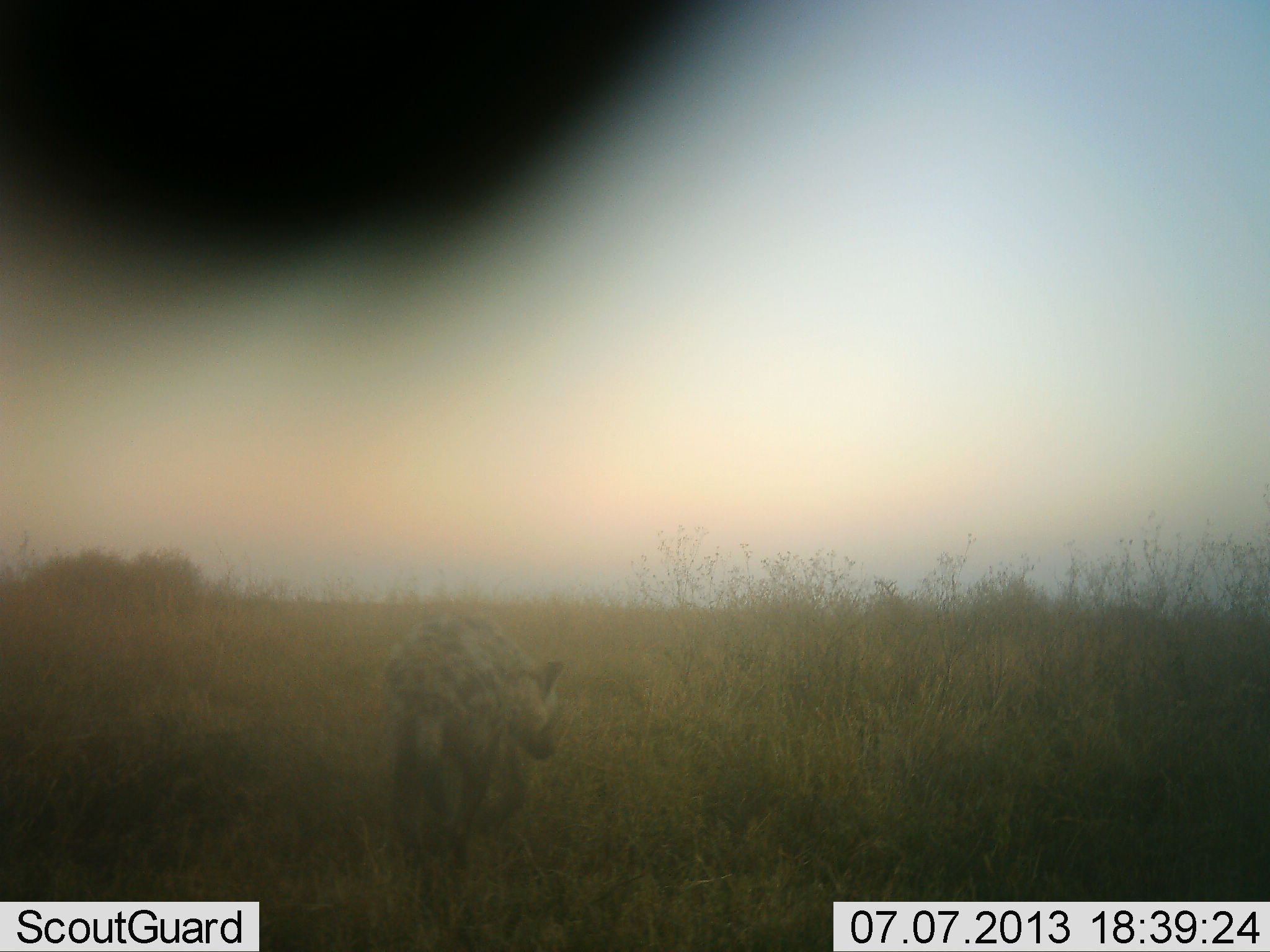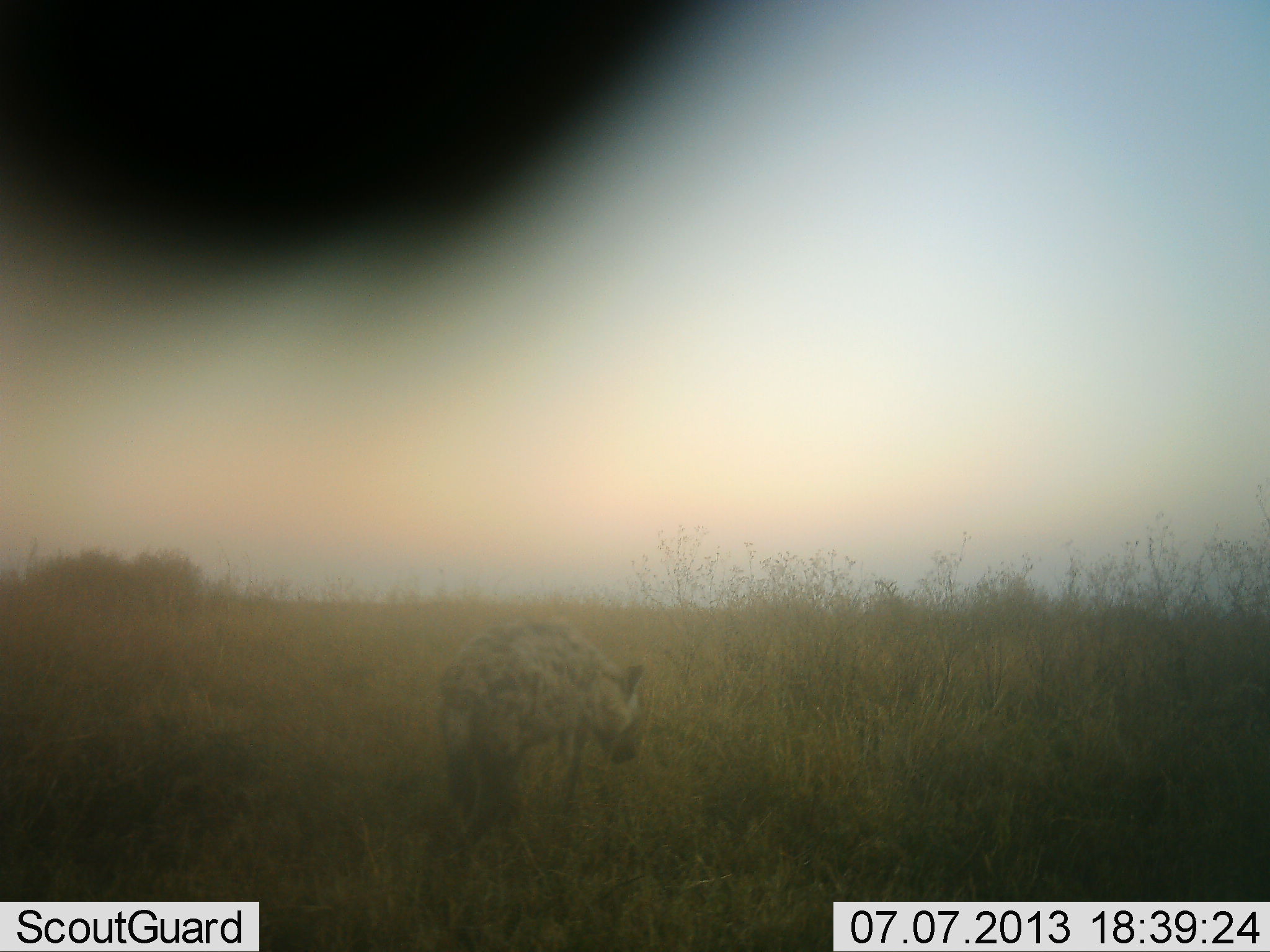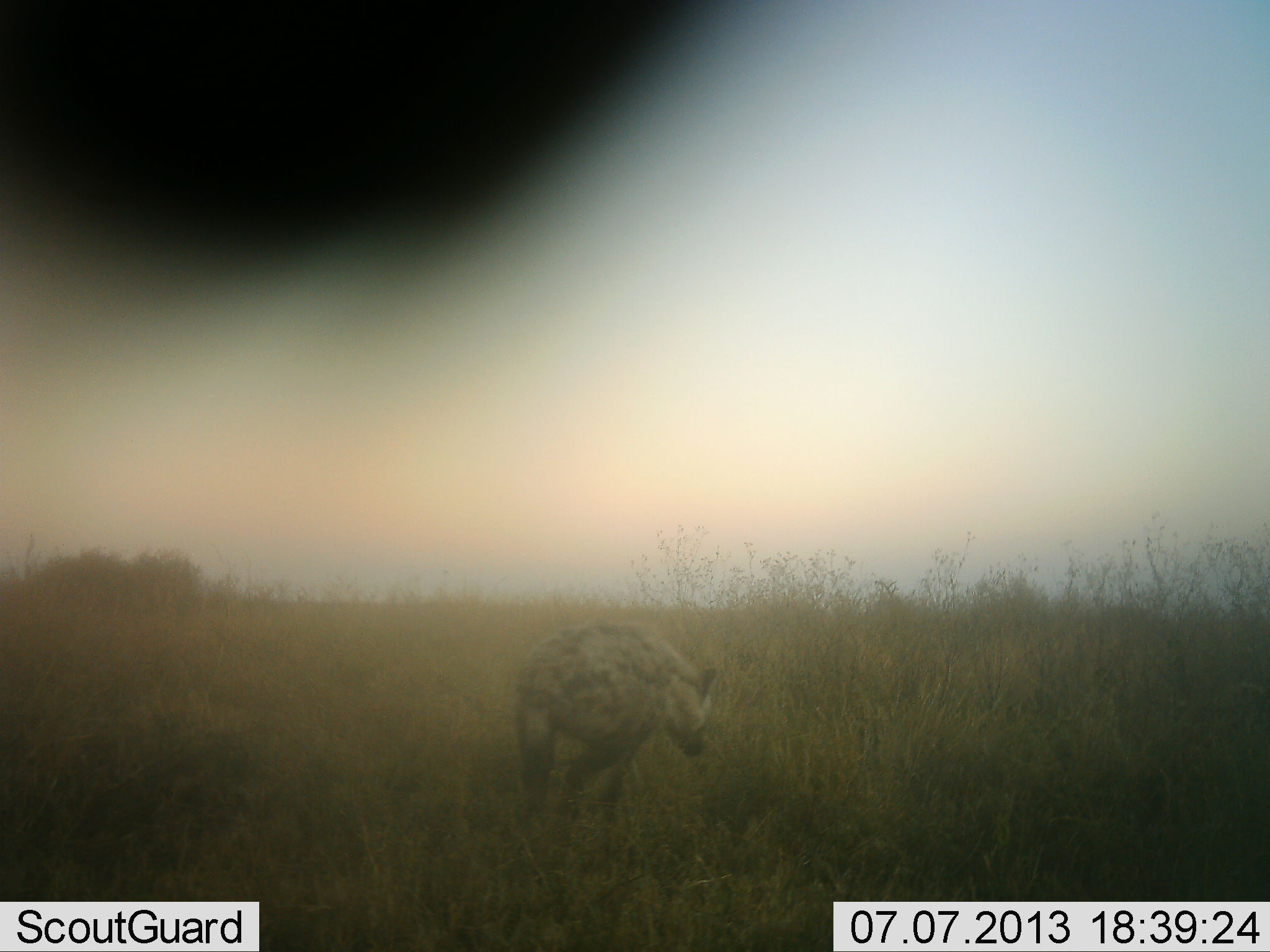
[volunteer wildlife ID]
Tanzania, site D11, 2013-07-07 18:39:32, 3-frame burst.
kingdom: Animalia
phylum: Chordata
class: Mammalia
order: Carnivora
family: Hyaenidae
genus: Crocuta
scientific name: Crocuta crocuta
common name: spotted hyena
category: hyenaspotted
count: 1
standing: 9%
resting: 0%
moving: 95%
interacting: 0%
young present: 0%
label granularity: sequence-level